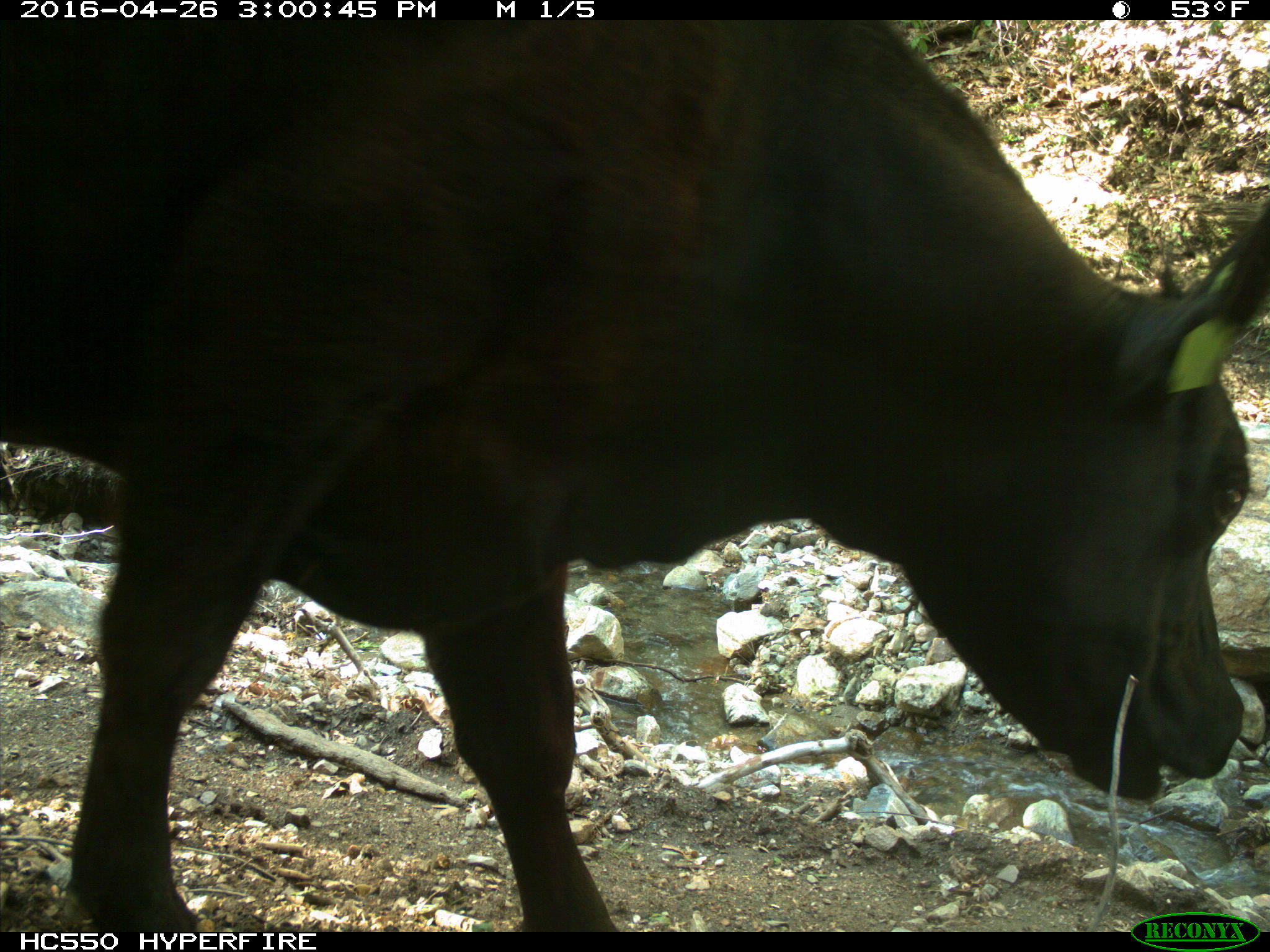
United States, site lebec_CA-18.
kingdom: Animalia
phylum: Chordata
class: Mammalia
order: Artiodactyla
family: Bovidae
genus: Bos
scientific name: Bos taurus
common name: domestic cow